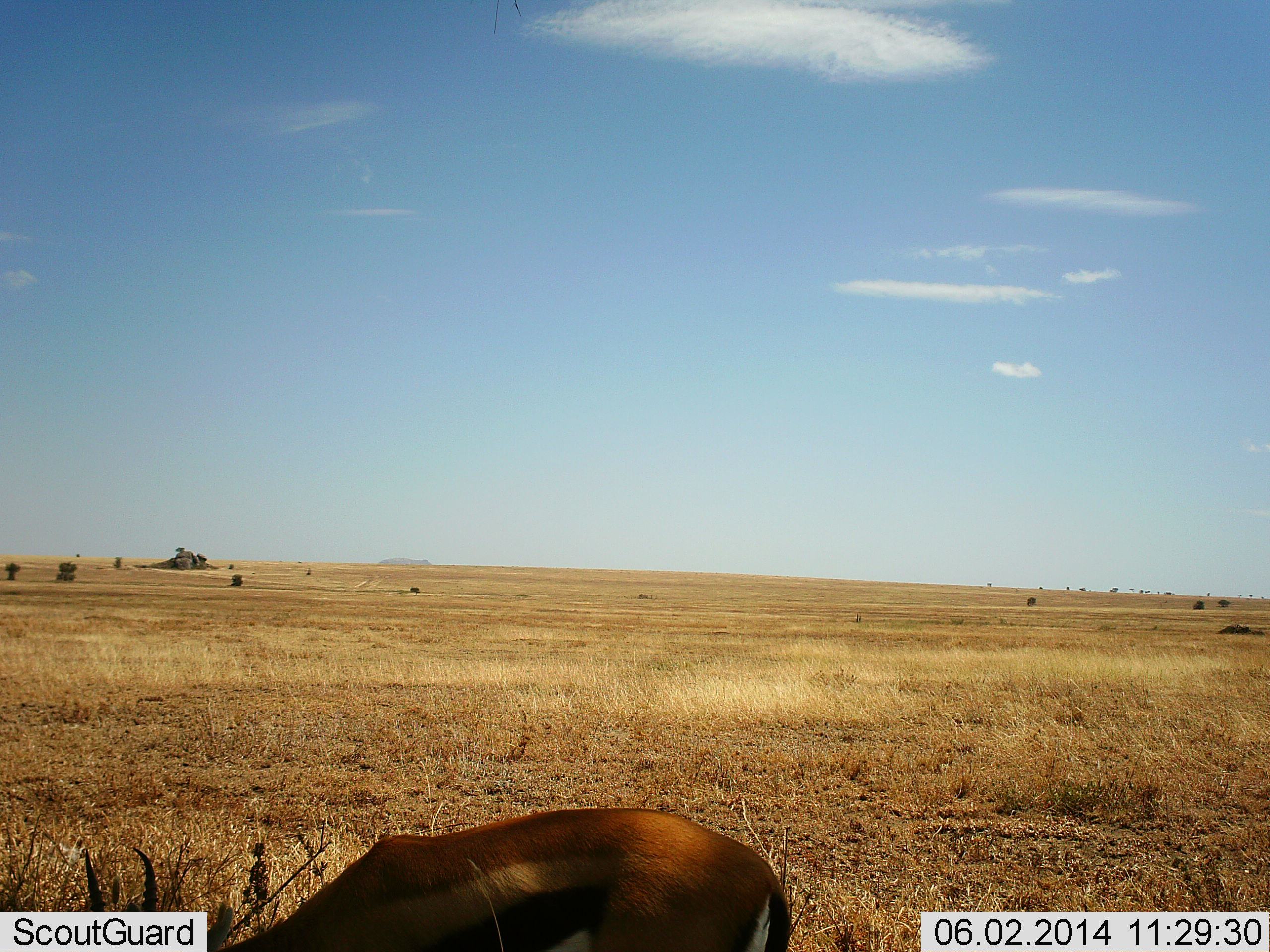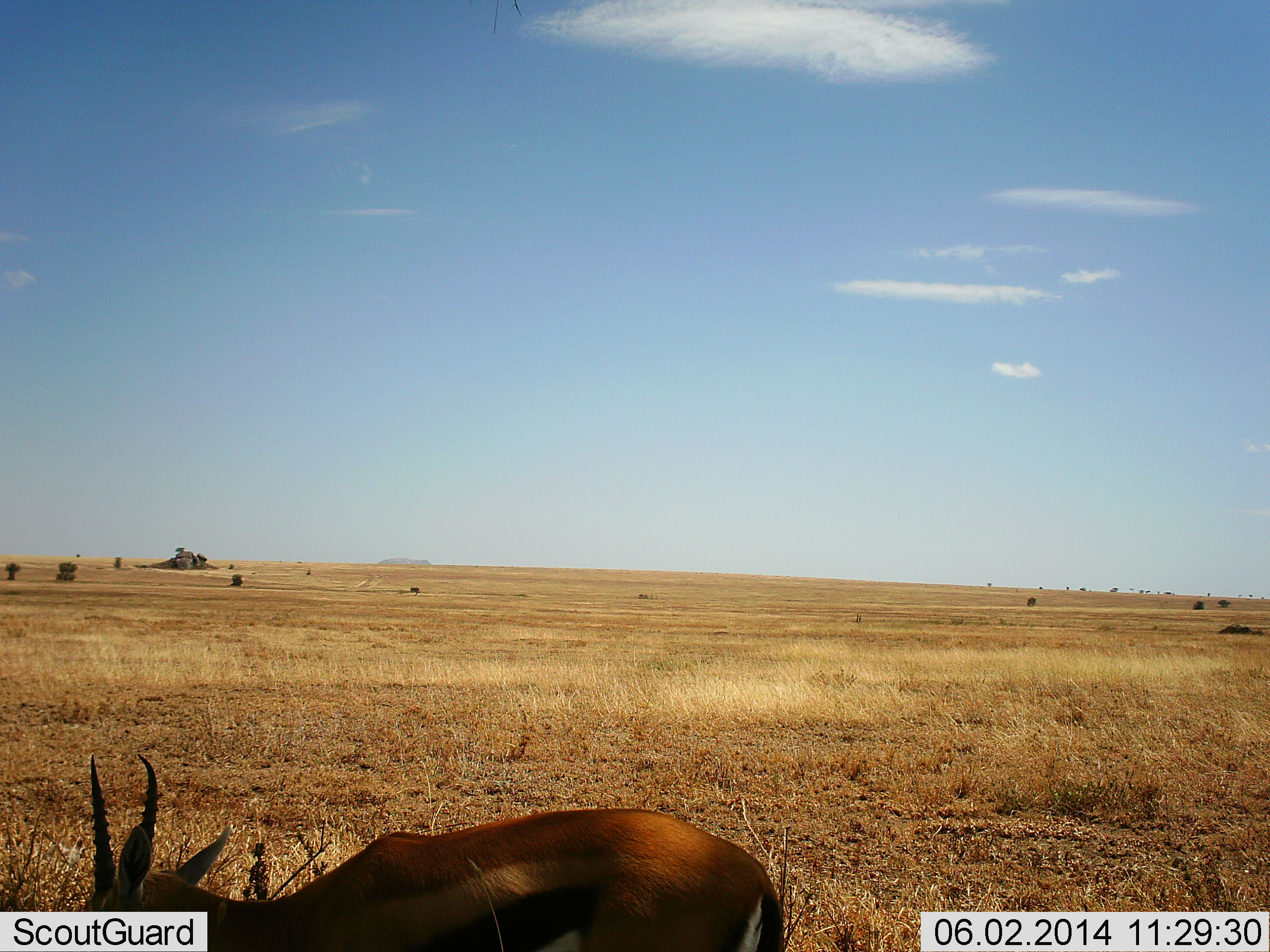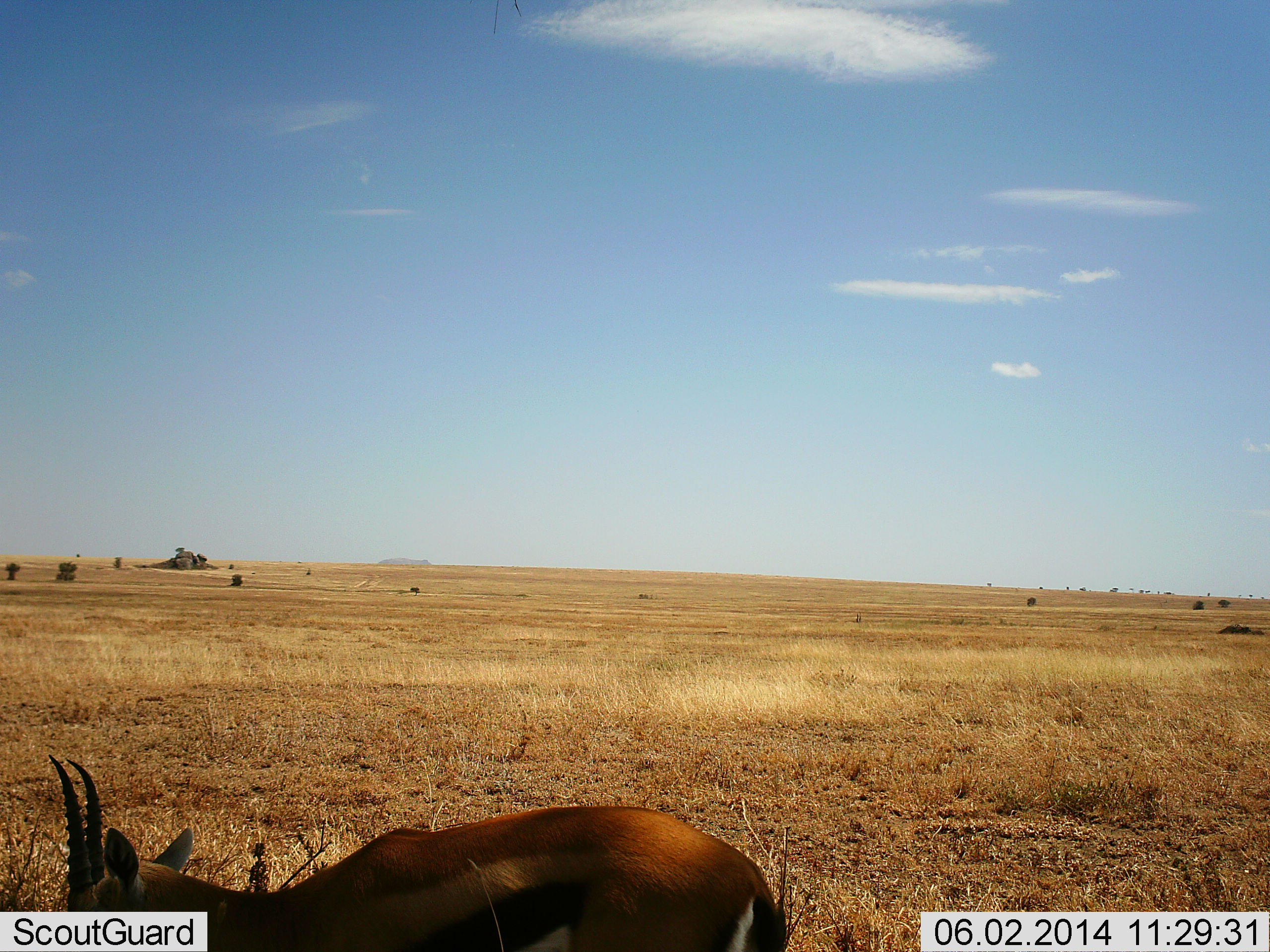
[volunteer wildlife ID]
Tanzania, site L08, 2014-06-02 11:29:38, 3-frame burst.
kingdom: Animalia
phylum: Chordata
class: Mammalia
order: Artiodactyla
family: Bovidae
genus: Eudorcas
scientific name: Eudorcas thomsonii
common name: thomson's gazelle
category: gazellethomsons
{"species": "gazellethomsons (thomson's gazelle) (Eudorcas thomsonii)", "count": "1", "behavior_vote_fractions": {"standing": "30%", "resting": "0%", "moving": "10%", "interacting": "0%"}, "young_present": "0%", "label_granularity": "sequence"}